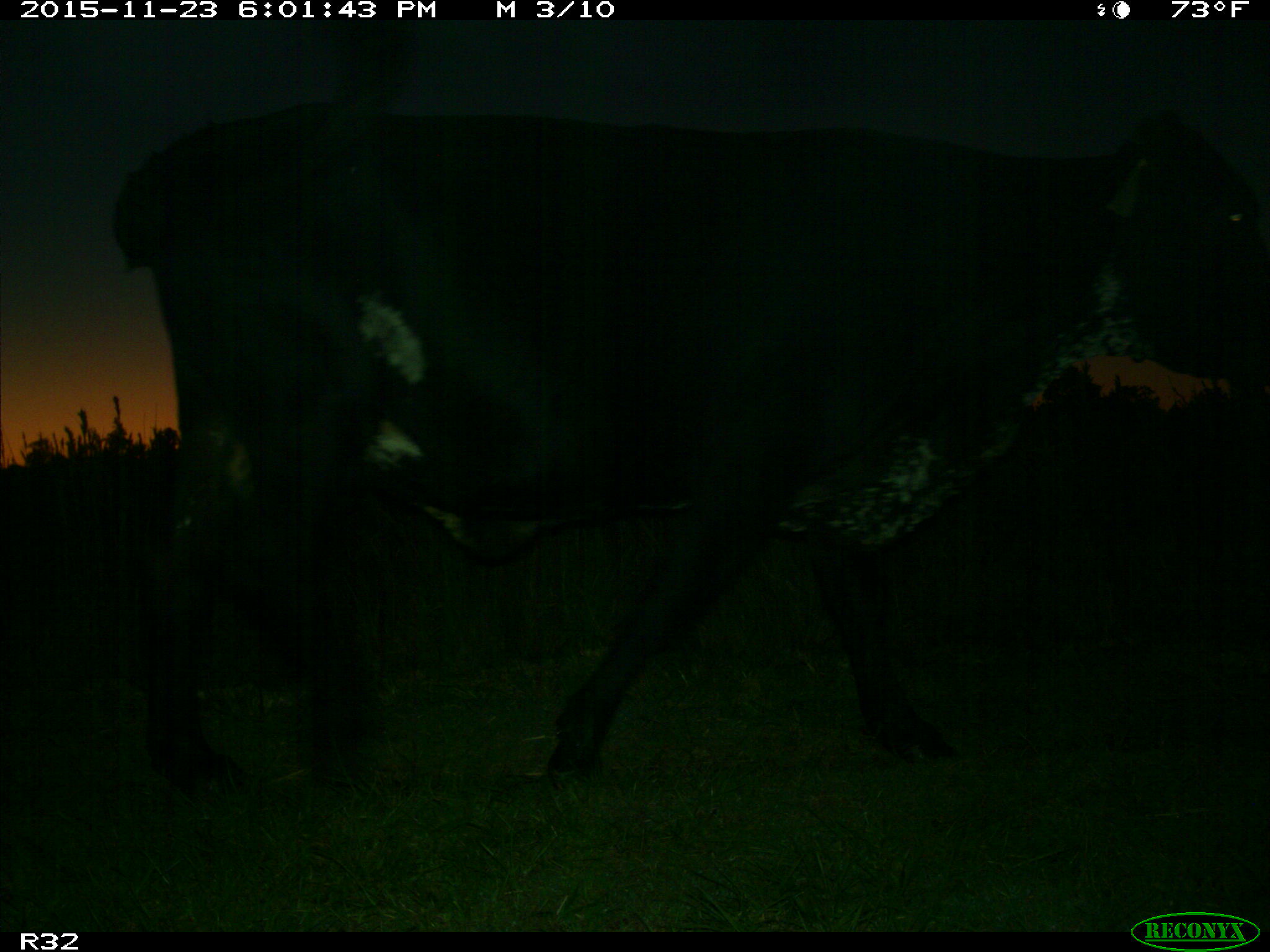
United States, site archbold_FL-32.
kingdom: Animalia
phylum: Chordata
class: Mammalia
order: Artiodactyla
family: Bovidae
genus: Bos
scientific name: Bos taurus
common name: domestic cow